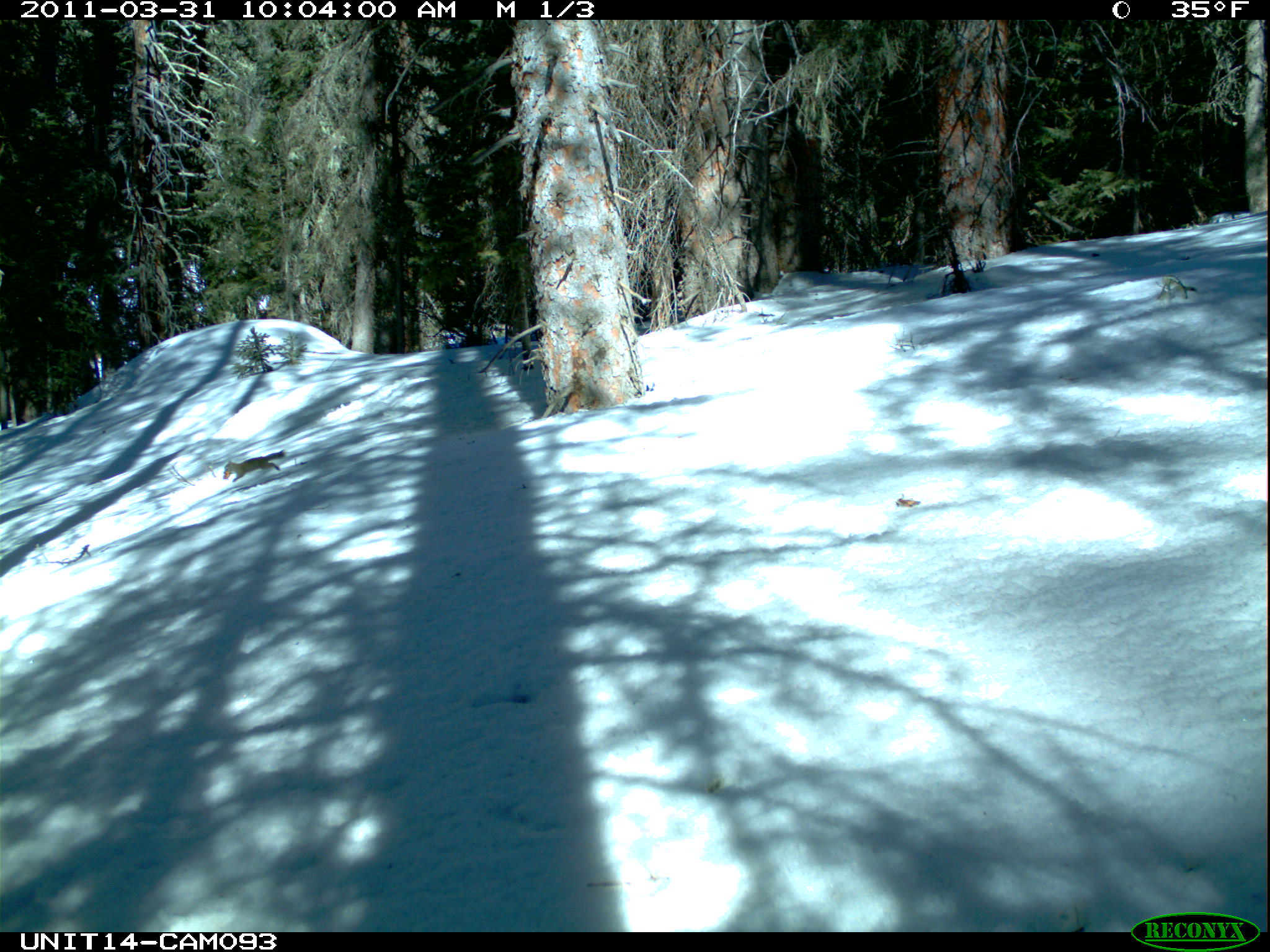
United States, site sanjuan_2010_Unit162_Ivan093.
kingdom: Animalia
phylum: Chordata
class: Mammalia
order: Rodentia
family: Sciuridae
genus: Tamiasciurus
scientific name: Tamiasciurus hudsonicus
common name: american red squirrel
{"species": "Tamiasciurus hudsonicus (american red squirrel)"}